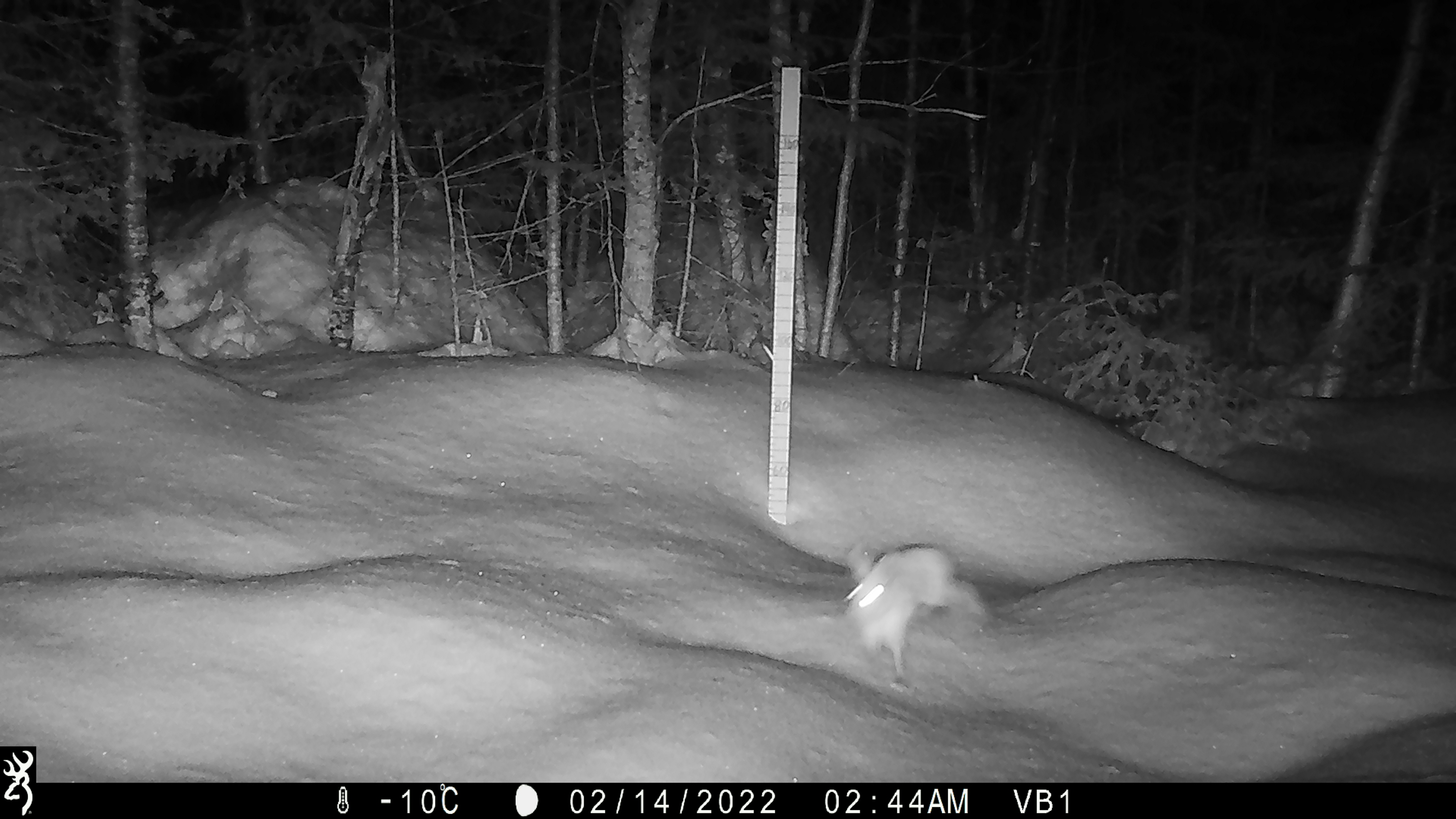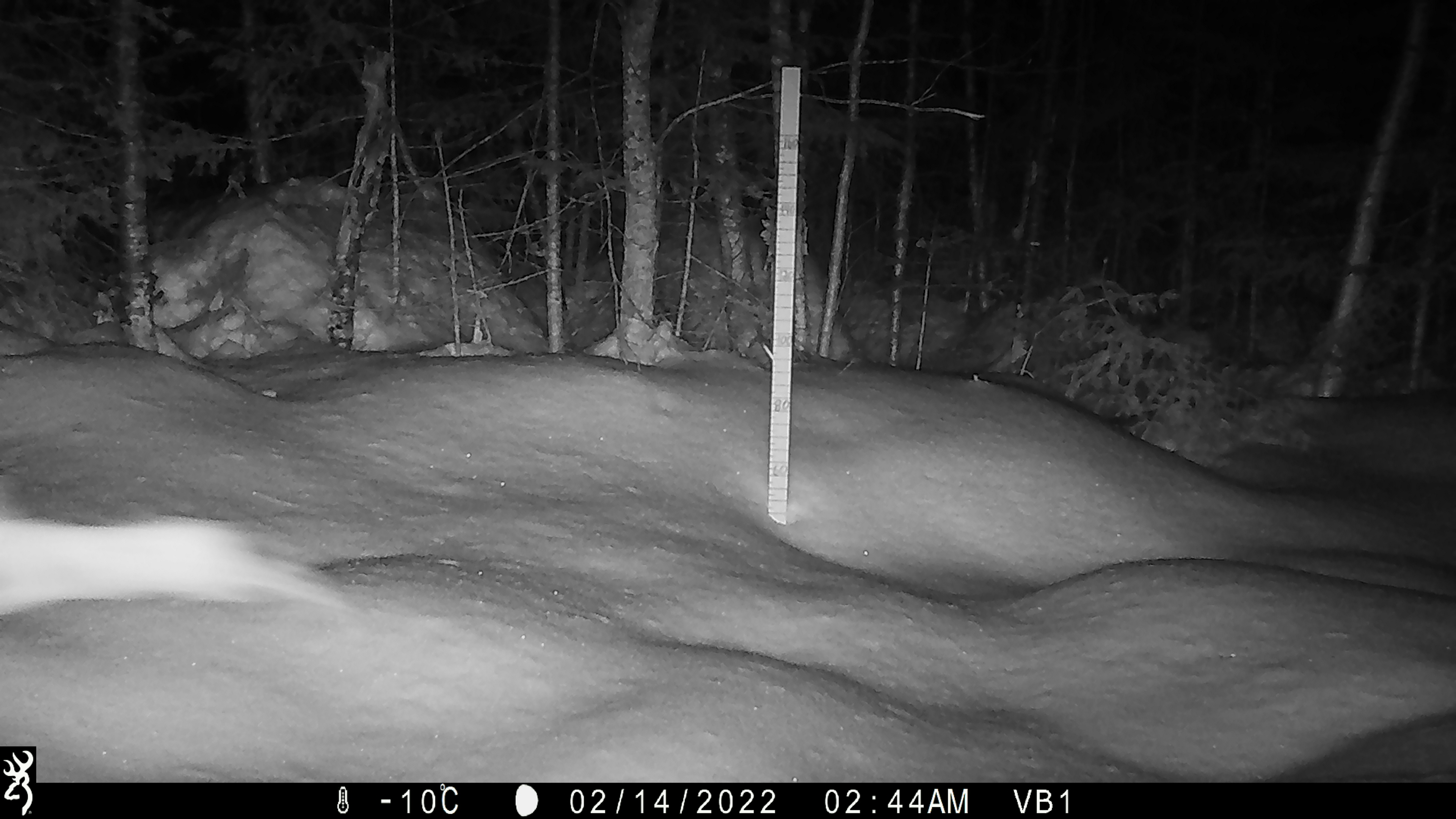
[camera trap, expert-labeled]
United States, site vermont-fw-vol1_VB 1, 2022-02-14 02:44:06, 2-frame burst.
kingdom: Animalia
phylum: Chordata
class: Mammalia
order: Lagomorpha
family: Leporidae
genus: Lepus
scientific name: Lepus americanus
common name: snowshoe hare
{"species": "snowshoe hare (Lepus americanus)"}